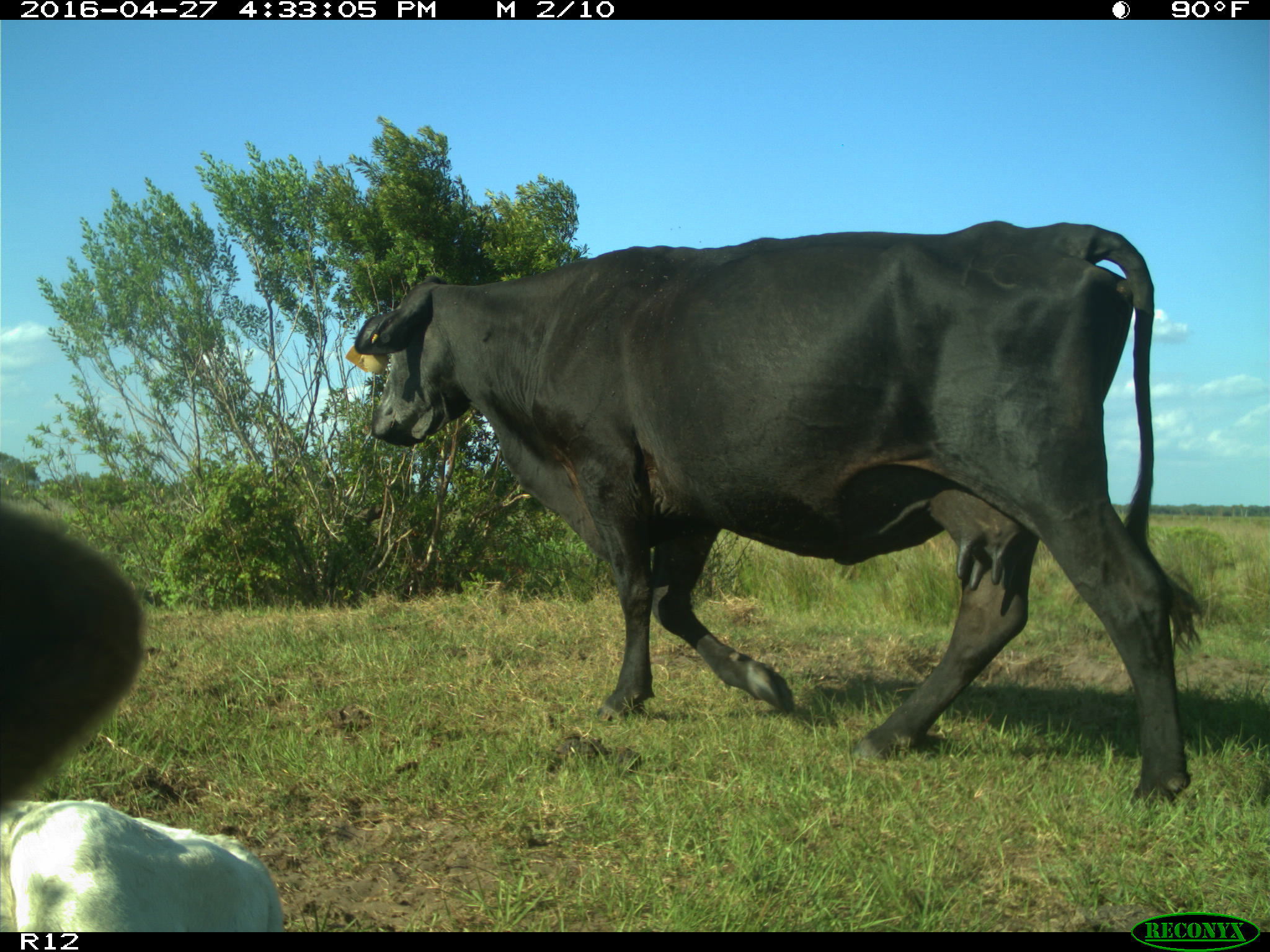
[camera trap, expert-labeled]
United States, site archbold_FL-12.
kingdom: Animalia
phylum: Chordata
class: Mammalia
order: Artiodactyla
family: Bovidae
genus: Bos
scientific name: Bos taurus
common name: domestic cow